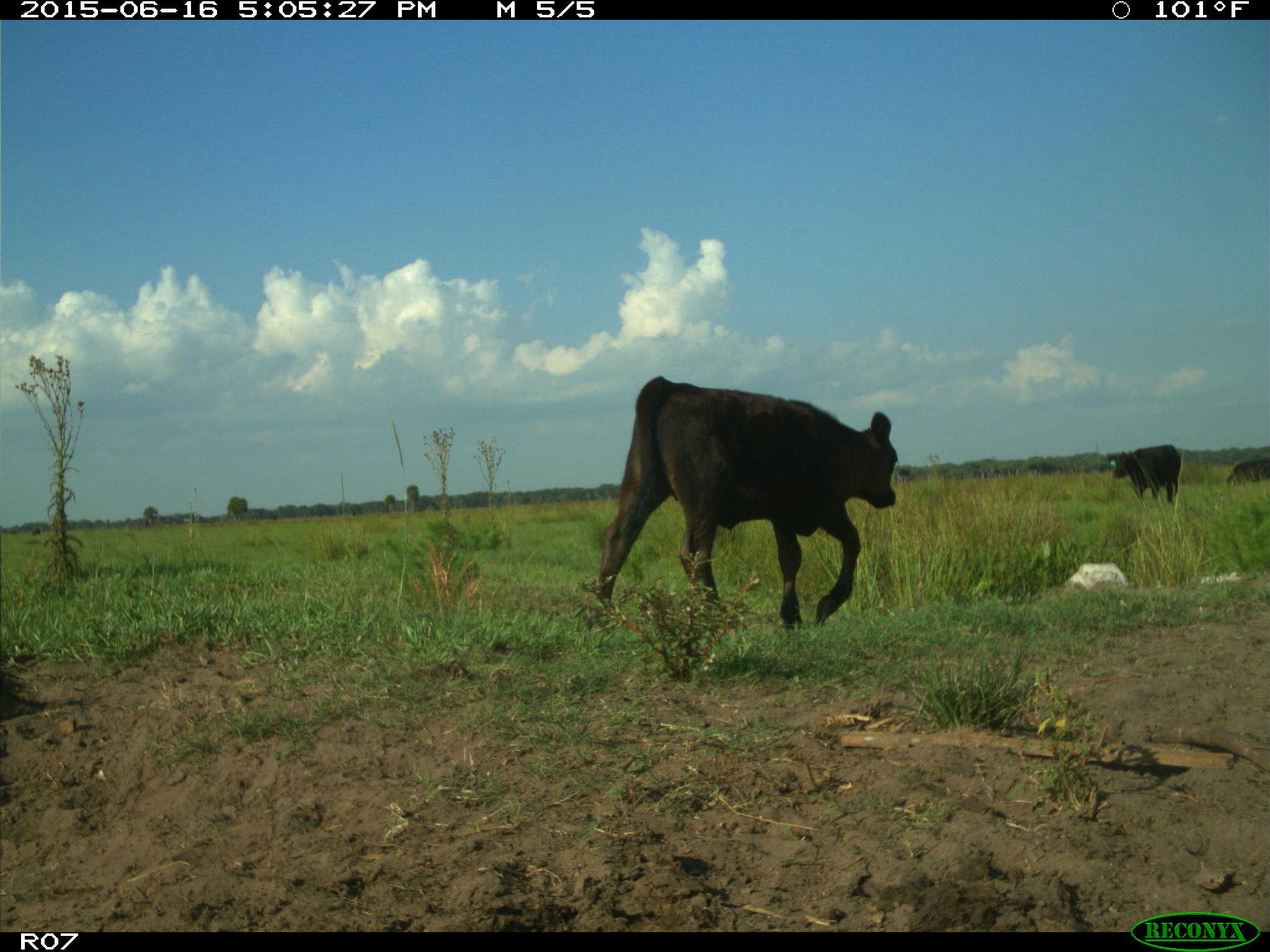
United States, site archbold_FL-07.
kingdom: Animalia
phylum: Chordata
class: Mammalia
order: Artiodactyla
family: Bovidae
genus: Bos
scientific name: Bos taurus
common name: domestic cow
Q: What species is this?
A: Bos taurus (domestic cow).